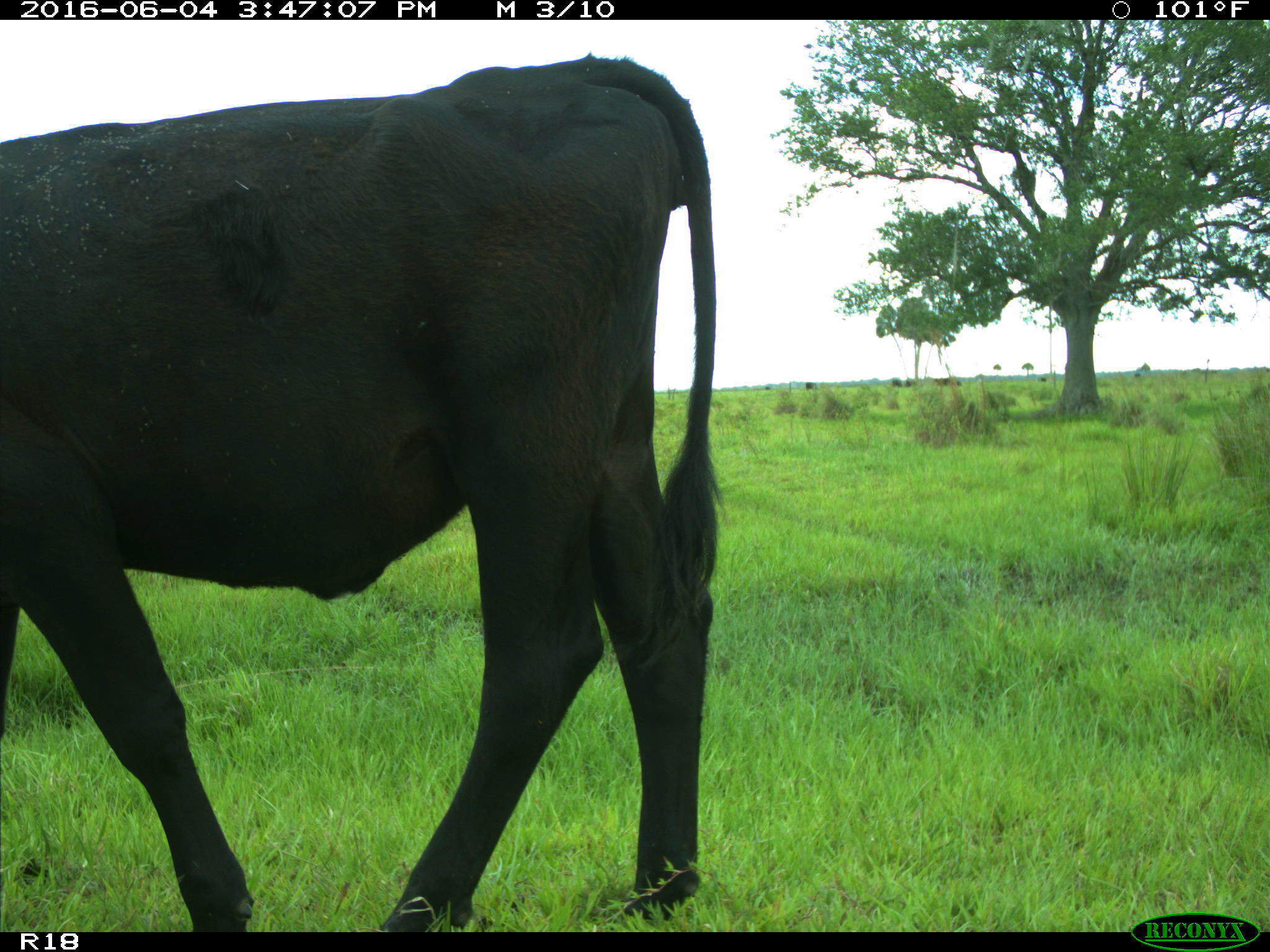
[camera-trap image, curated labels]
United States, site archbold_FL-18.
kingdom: Animalia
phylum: Chordata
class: Mammalia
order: Artiodactyla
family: Bovidae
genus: Bos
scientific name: Bos taurus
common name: domestic cow